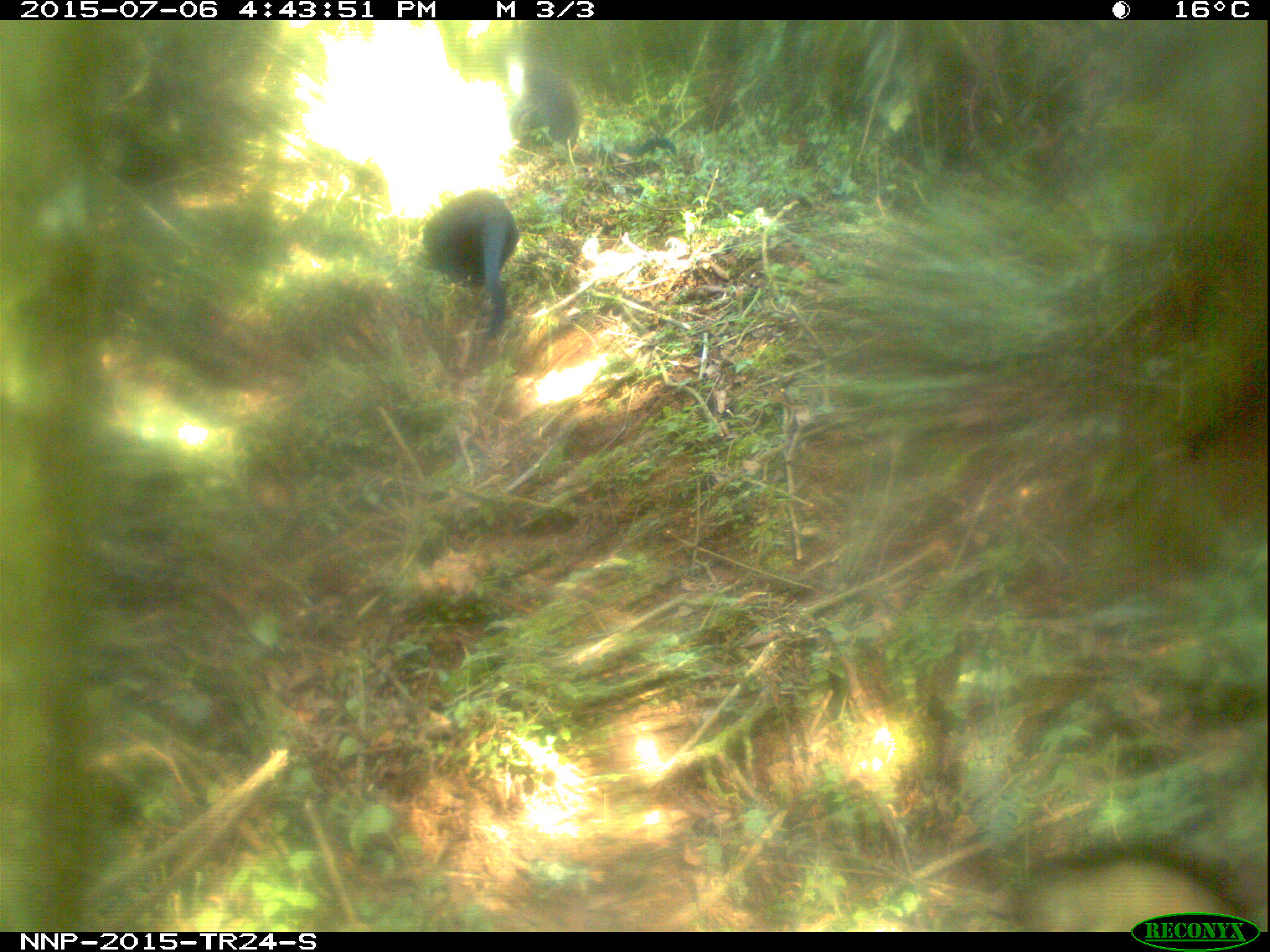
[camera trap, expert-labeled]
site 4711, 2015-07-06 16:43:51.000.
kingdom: Animalia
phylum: Chordata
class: Mammalia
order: Primates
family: Cercopithecidae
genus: Allochrocebus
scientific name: Allochrocebus lhoesti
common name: l'hoest's monkey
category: cercopithecus lhoesti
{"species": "cercopithecus lhoesti (l'hoest's monkey) (Allochrocebus lhoesti)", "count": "2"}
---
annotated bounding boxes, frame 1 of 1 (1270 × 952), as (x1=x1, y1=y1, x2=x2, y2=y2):
cercopithecus lhoesti: (x1=510, y1=64, x2=677, y2=160); (x1=420, y1=188, x2=520, y2=341)